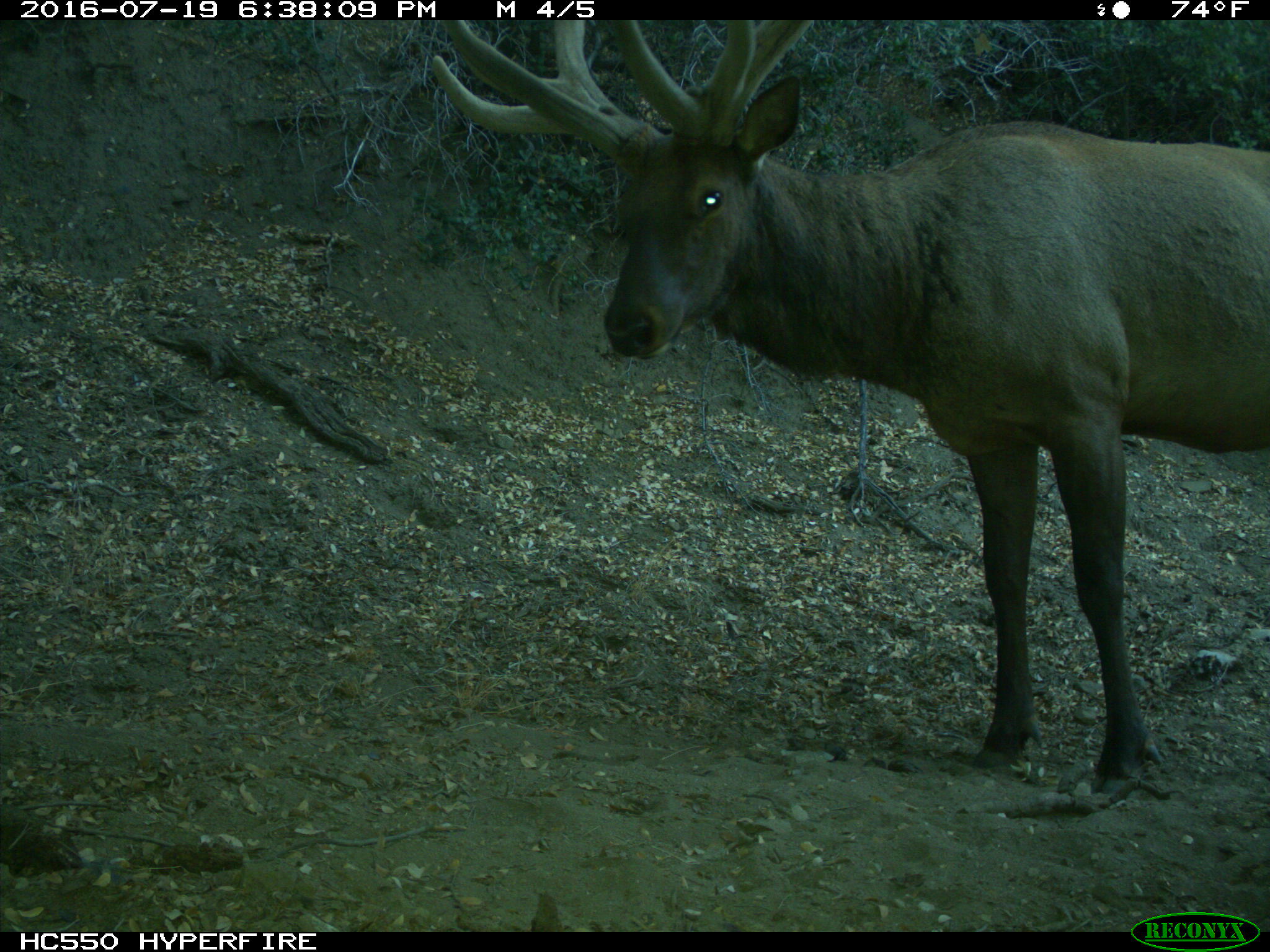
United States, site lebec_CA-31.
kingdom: Animalia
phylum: Chordata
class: Mammalia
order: Artiodactyla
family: Cervidae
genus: Cervus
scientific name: Cervus canadensis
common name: elk